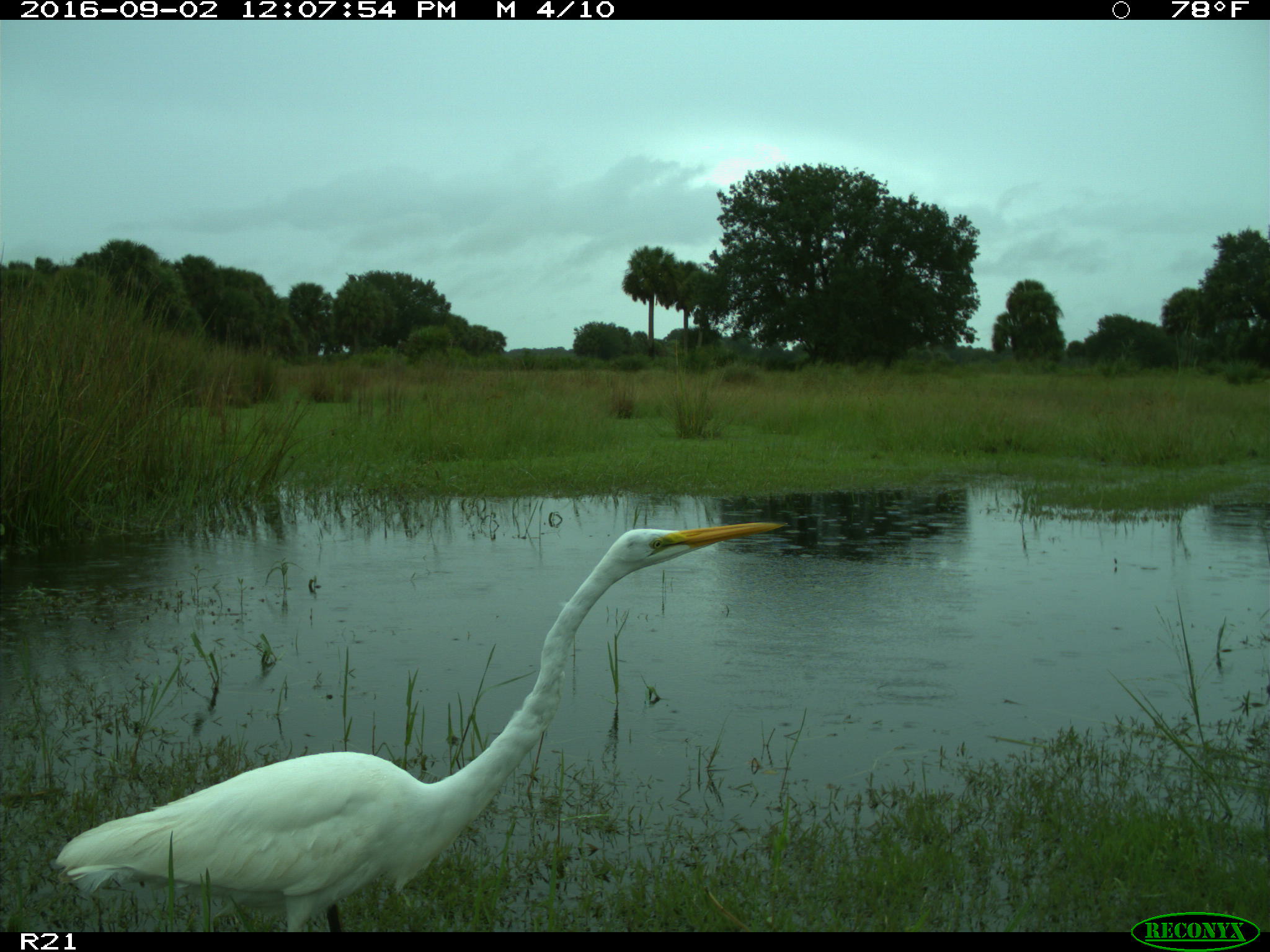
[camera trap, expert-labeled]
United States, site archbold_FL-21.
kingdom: Animalia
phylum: Chordata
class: Aves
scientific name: Aves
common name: birds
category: unidentified bird